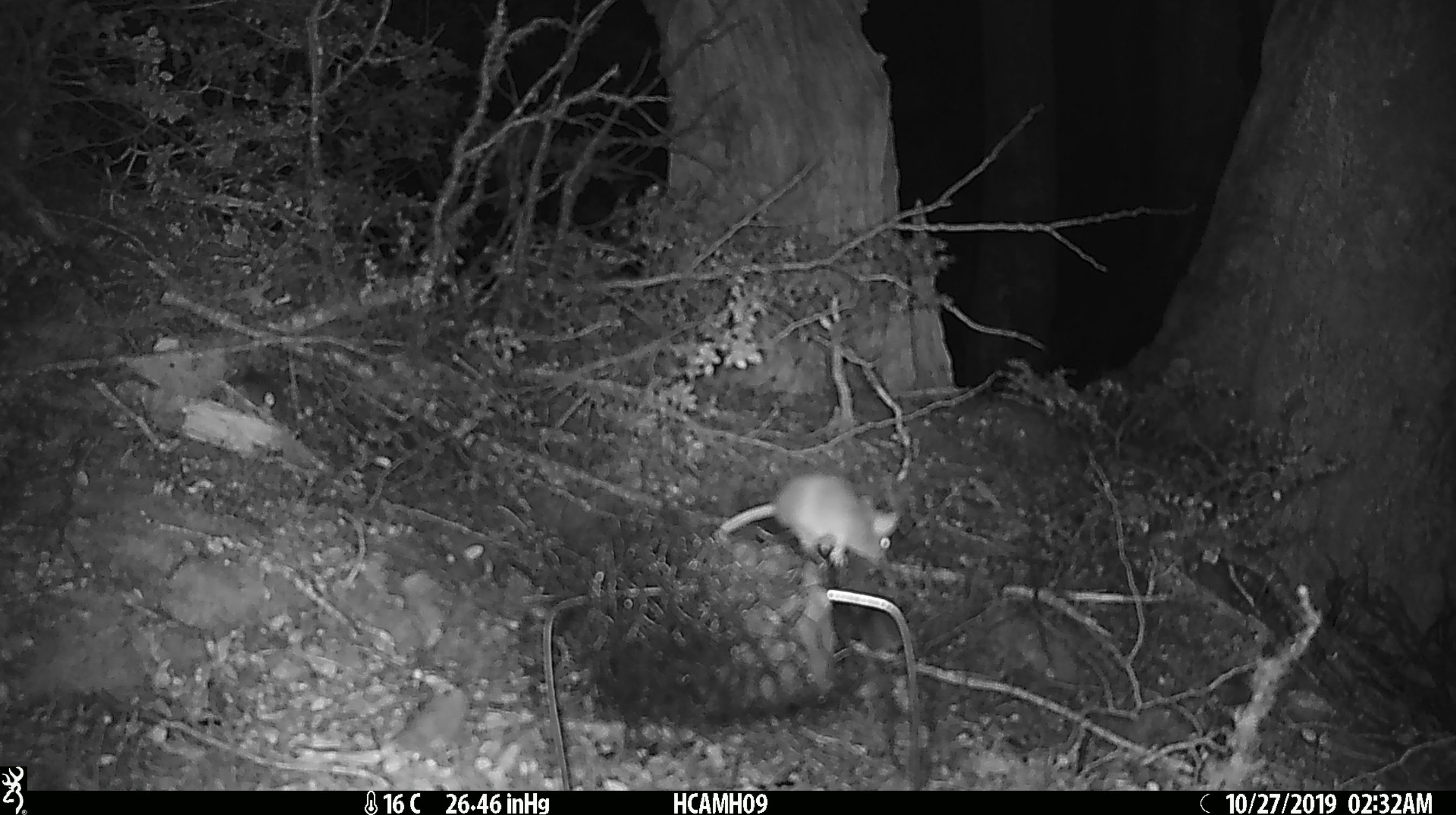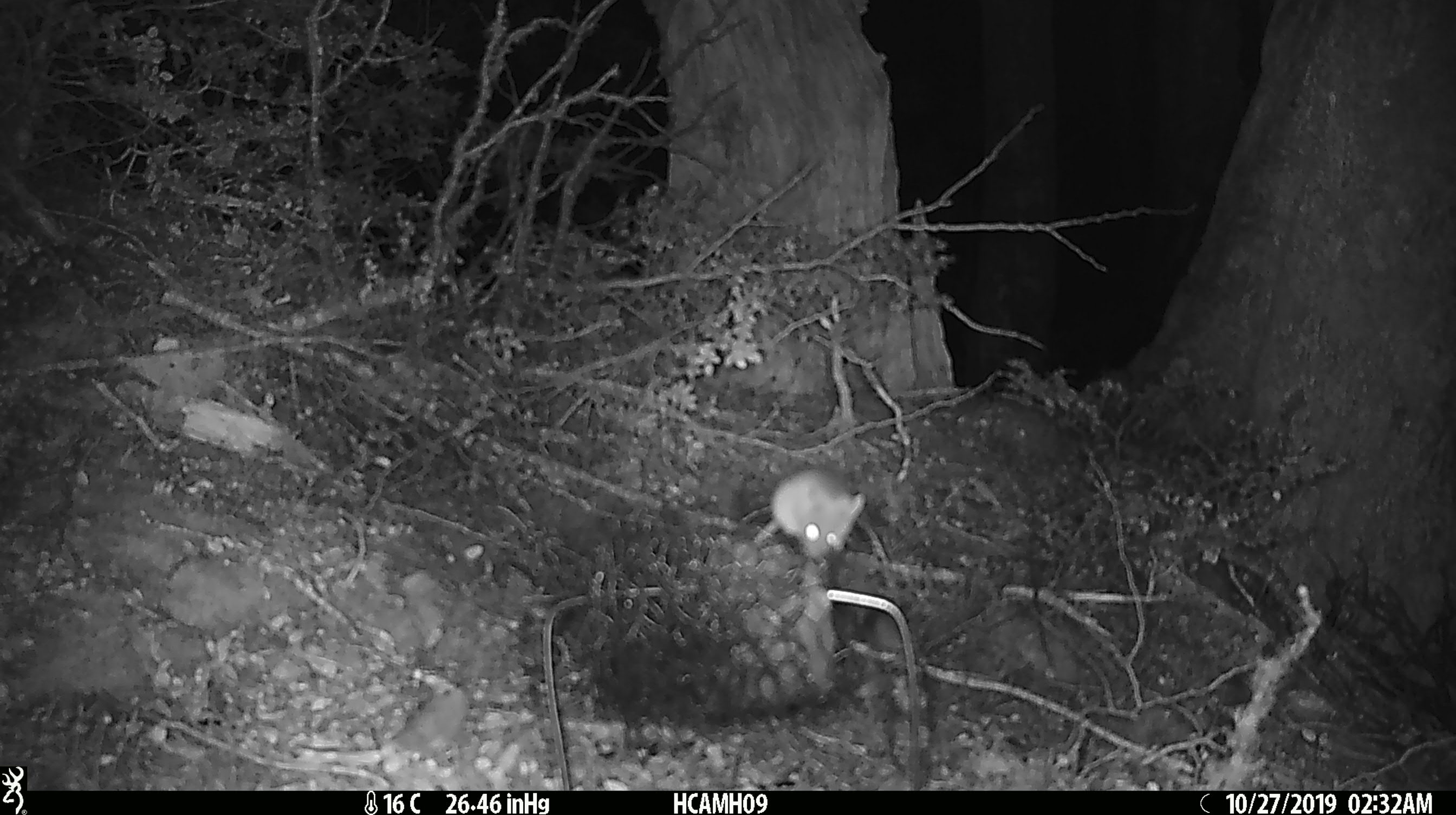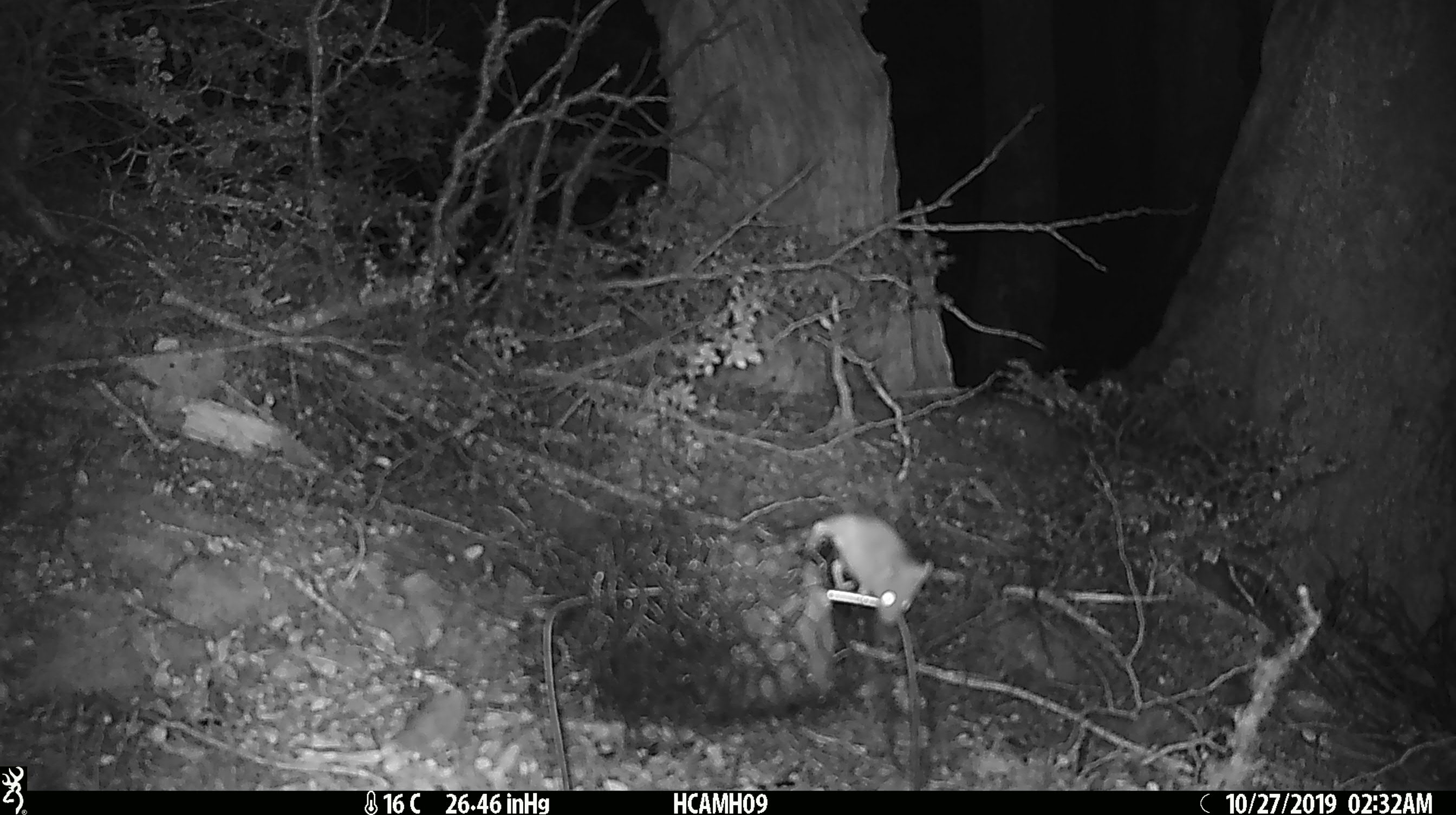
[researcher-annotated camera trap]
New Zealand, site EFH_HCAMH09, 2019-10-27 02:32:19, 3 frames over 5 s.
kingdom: Animalia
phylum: Chordata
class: Mammalia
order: Rodentia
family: Muridae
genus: Mus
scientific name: Mus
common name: mouse